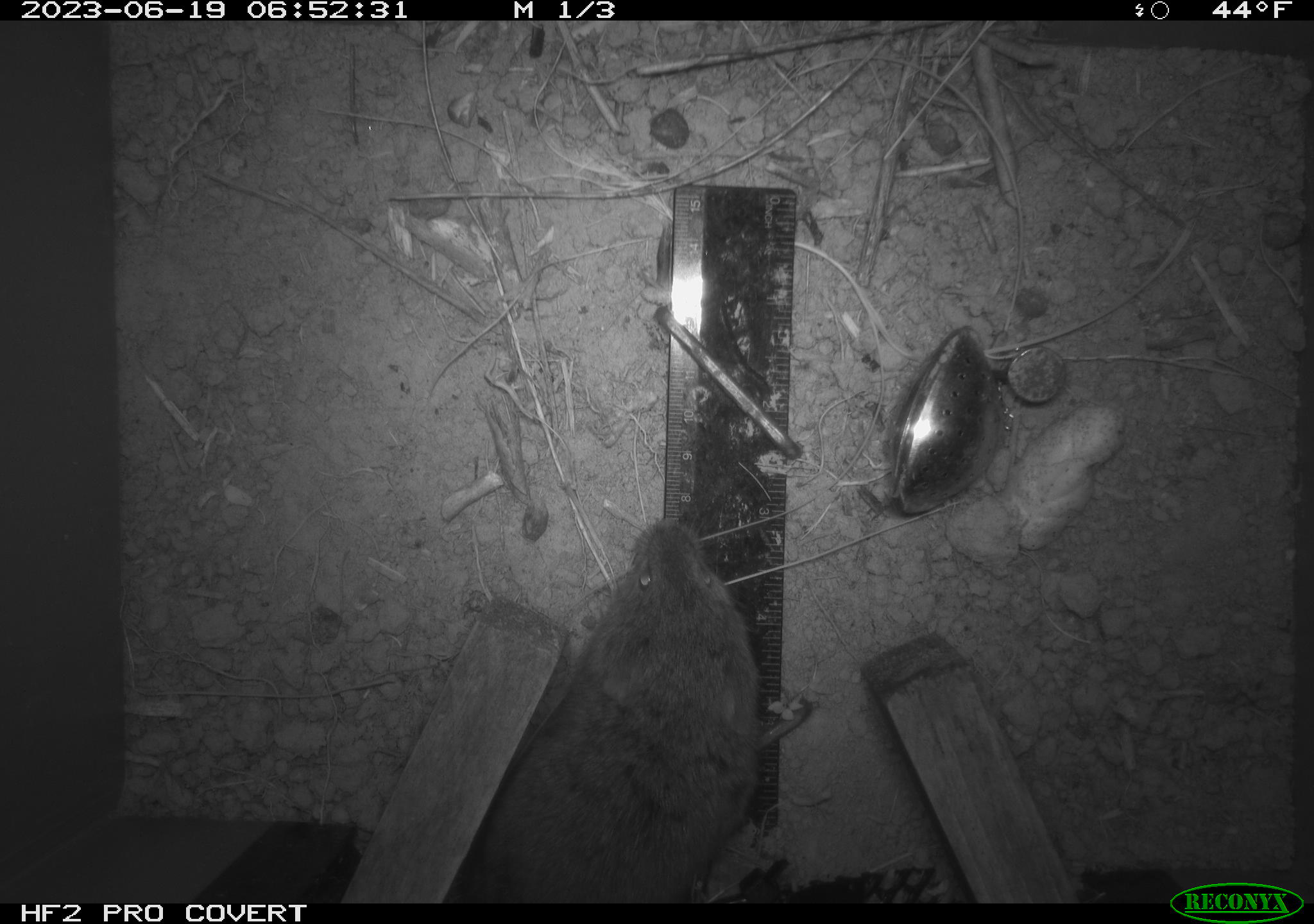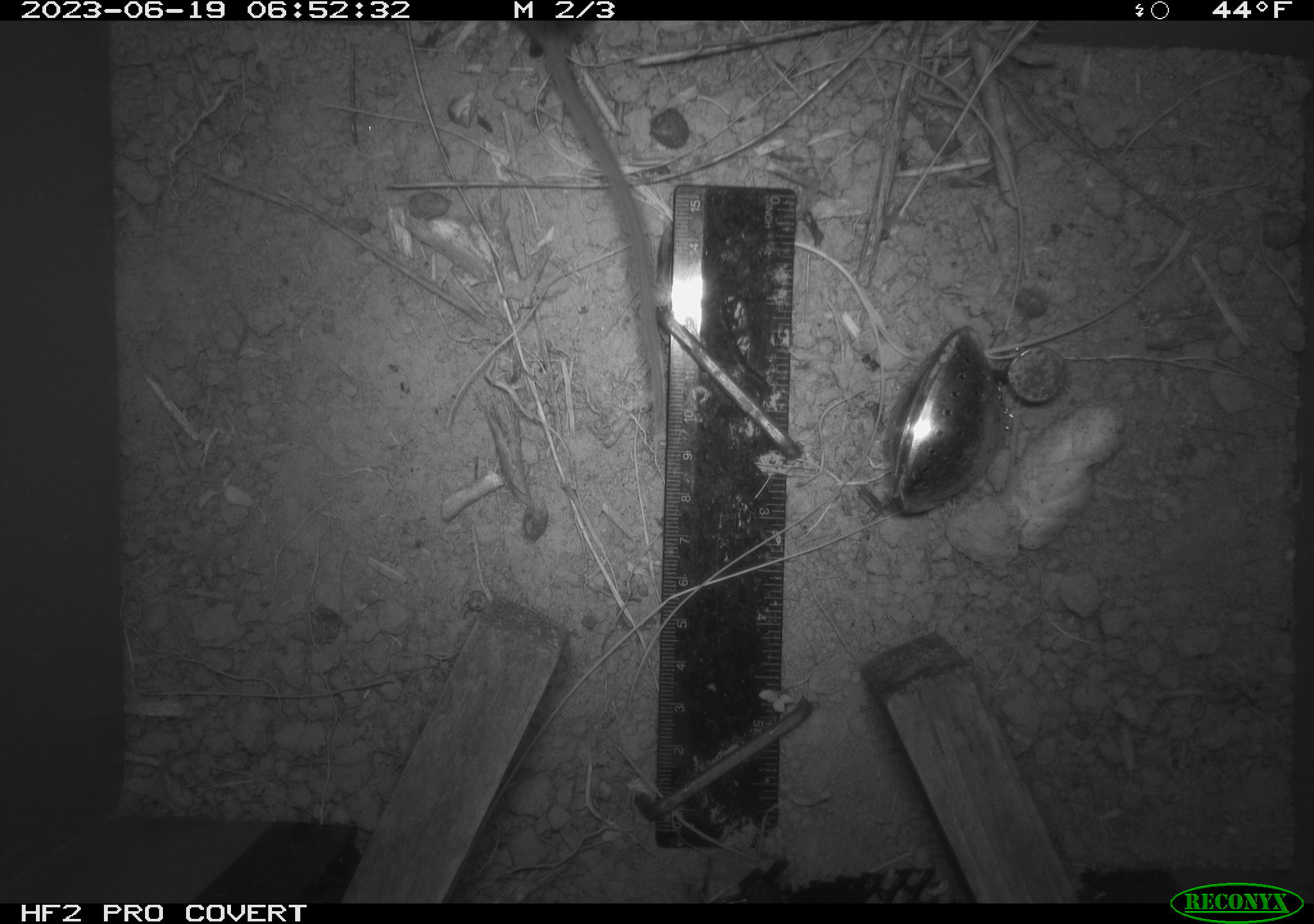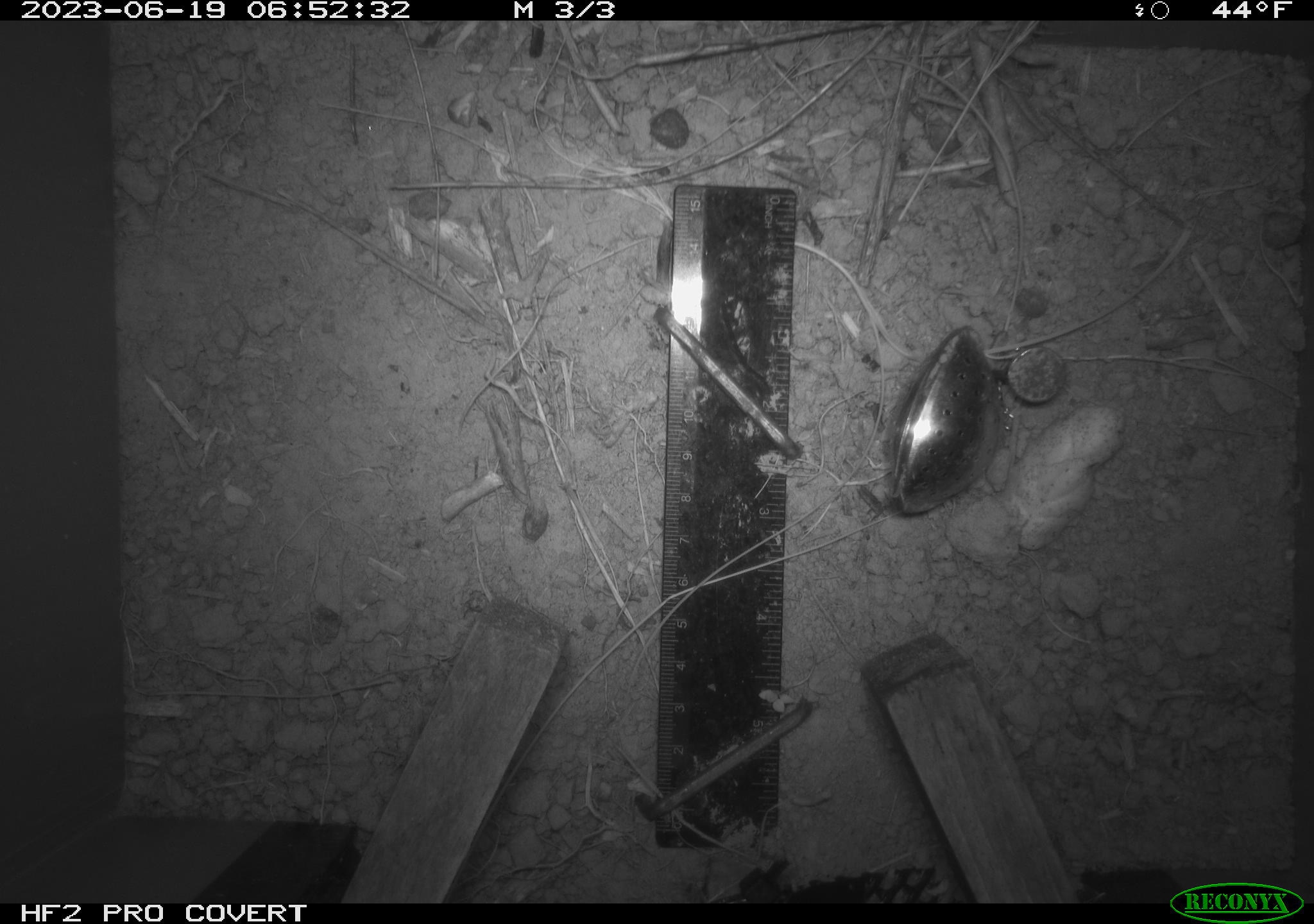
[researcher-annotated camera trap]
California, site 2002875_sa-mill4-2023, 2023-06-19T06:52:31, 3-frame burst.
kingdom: Animalia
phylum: Chordata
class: Mammalia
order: Rodentia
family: Cricetidae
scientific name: Arvicolinae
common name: voles, lemmings, and muskrats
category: arvicolinae subfamily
Arvicolinae subfamily (voles, lemmings, and muskrats) (Arvicolinae).